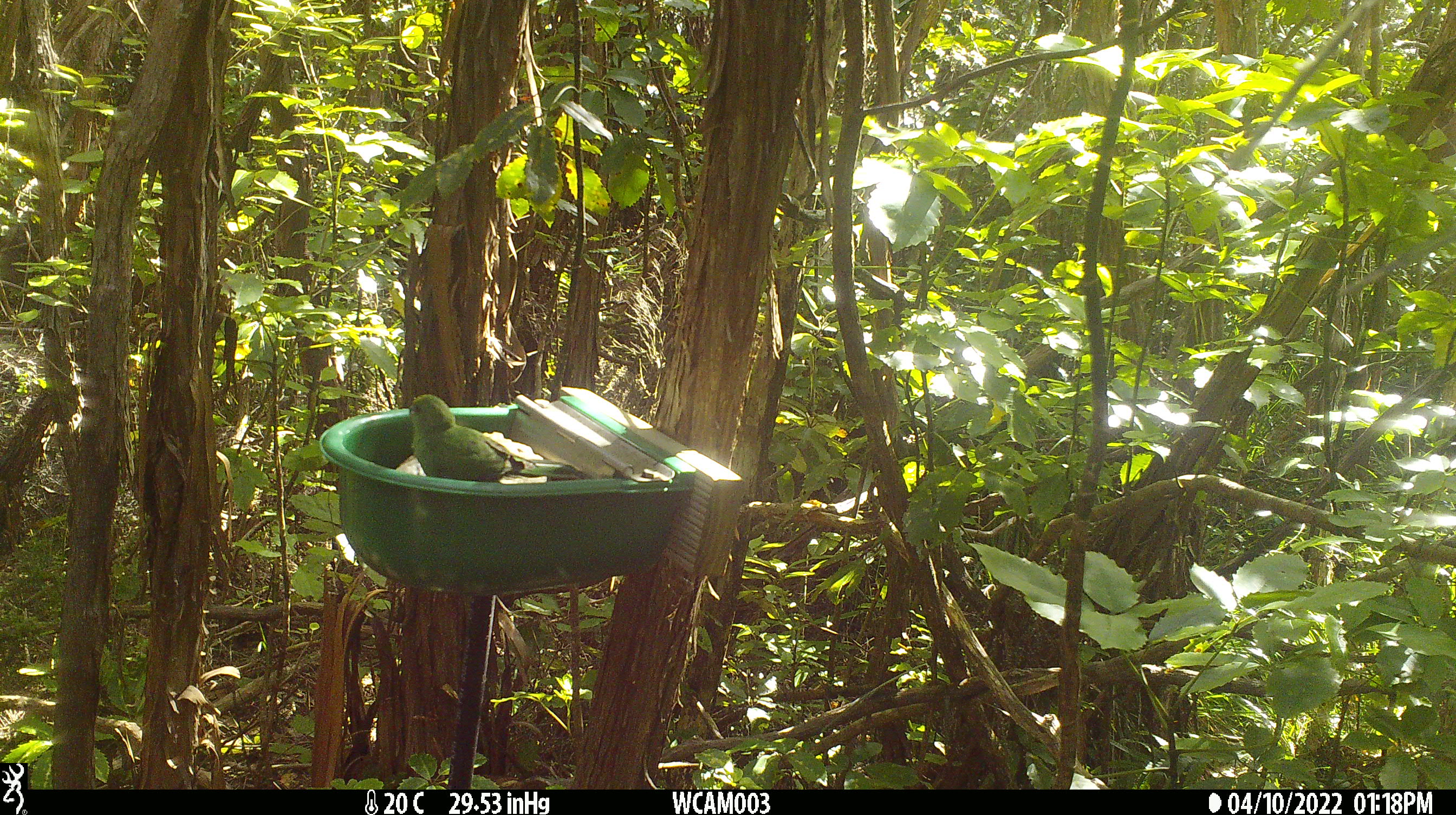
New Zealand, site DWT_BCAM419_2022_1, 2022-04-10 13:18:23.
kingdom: Animalia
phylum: Chordata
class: Aves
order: Psittaciformes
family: Psittaculidae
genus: Cyanoramphus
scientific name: Cyanoramphus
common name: parakeet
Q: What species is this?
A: Parakeet (Cyanoramphus).